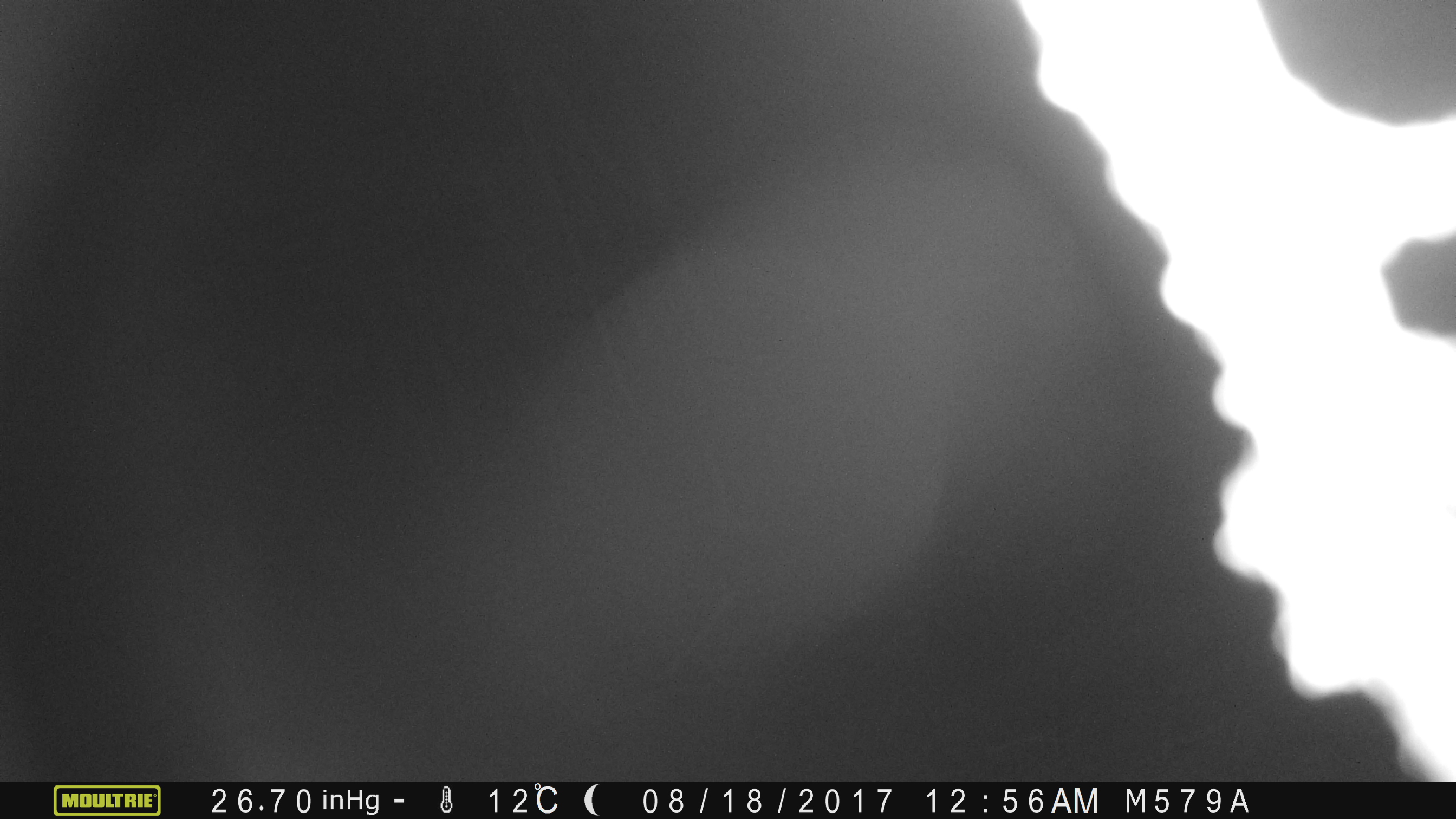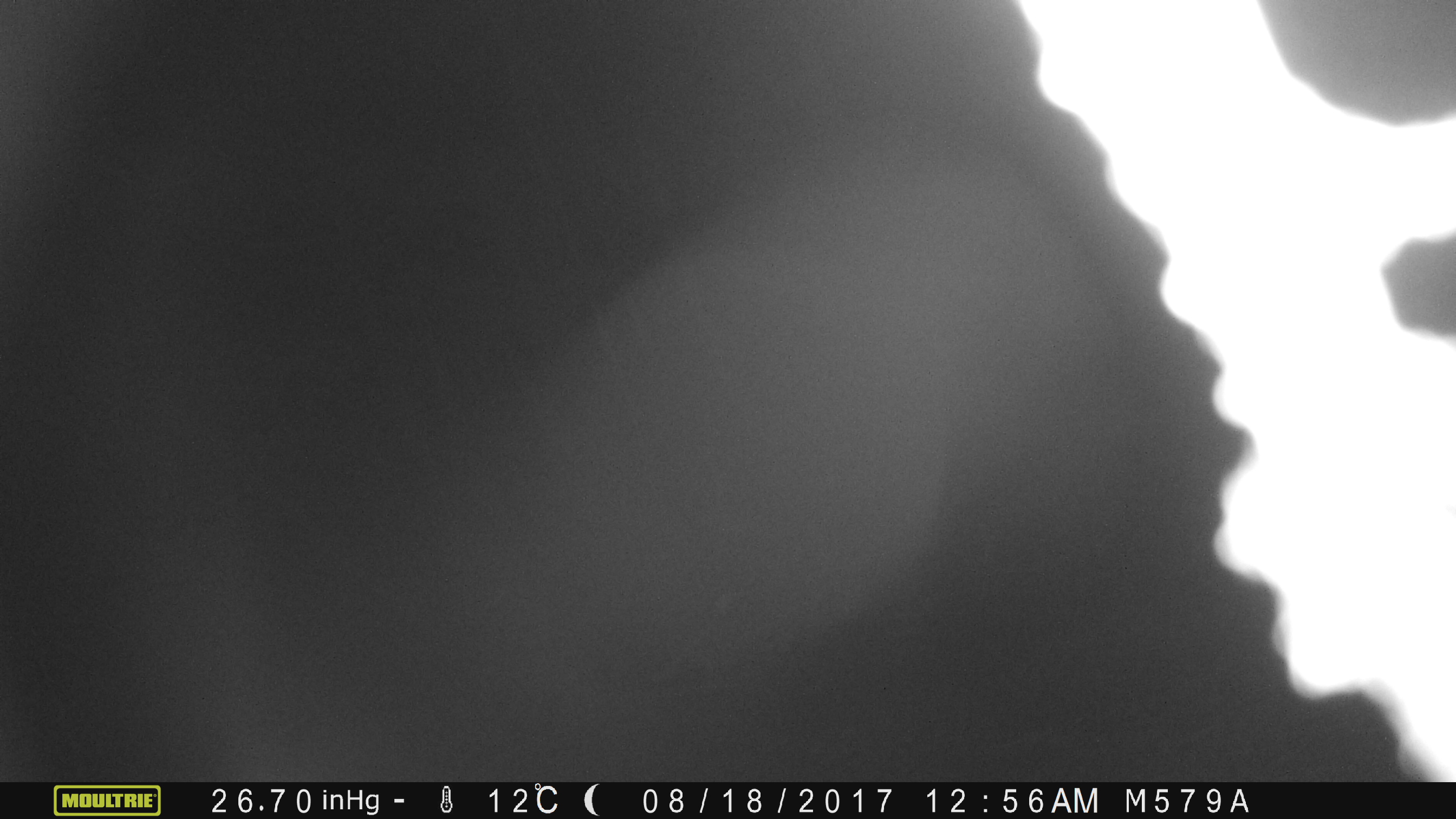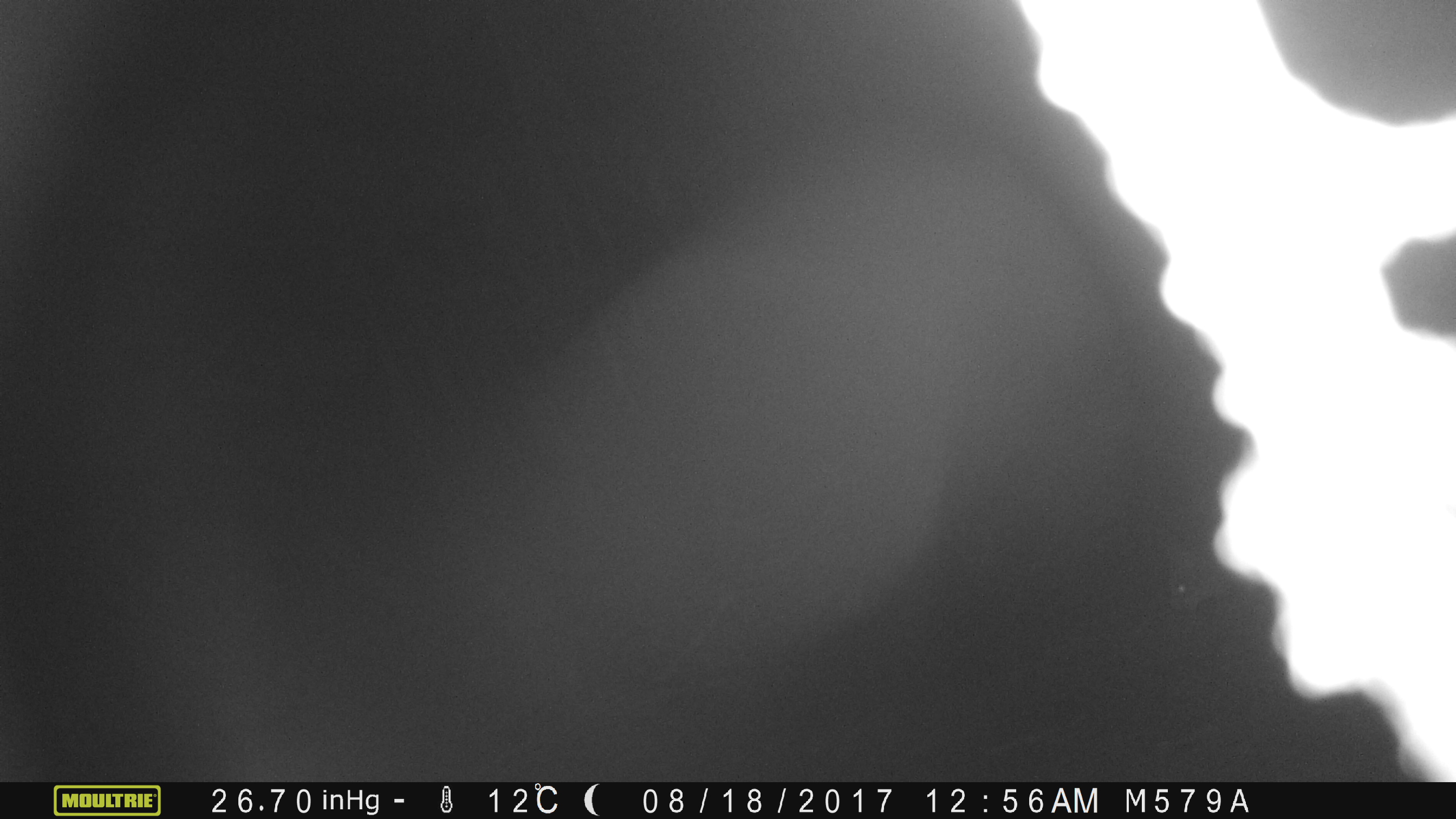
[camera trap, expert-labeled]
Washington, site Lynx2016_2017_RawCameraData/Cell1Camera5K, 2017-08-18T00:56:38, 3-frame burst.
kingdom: Animalia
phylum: Chordata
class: Mammalia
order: Carnivora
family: Felidae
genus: Lynx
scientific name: Lynx rufus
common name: bobcat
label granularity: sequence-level